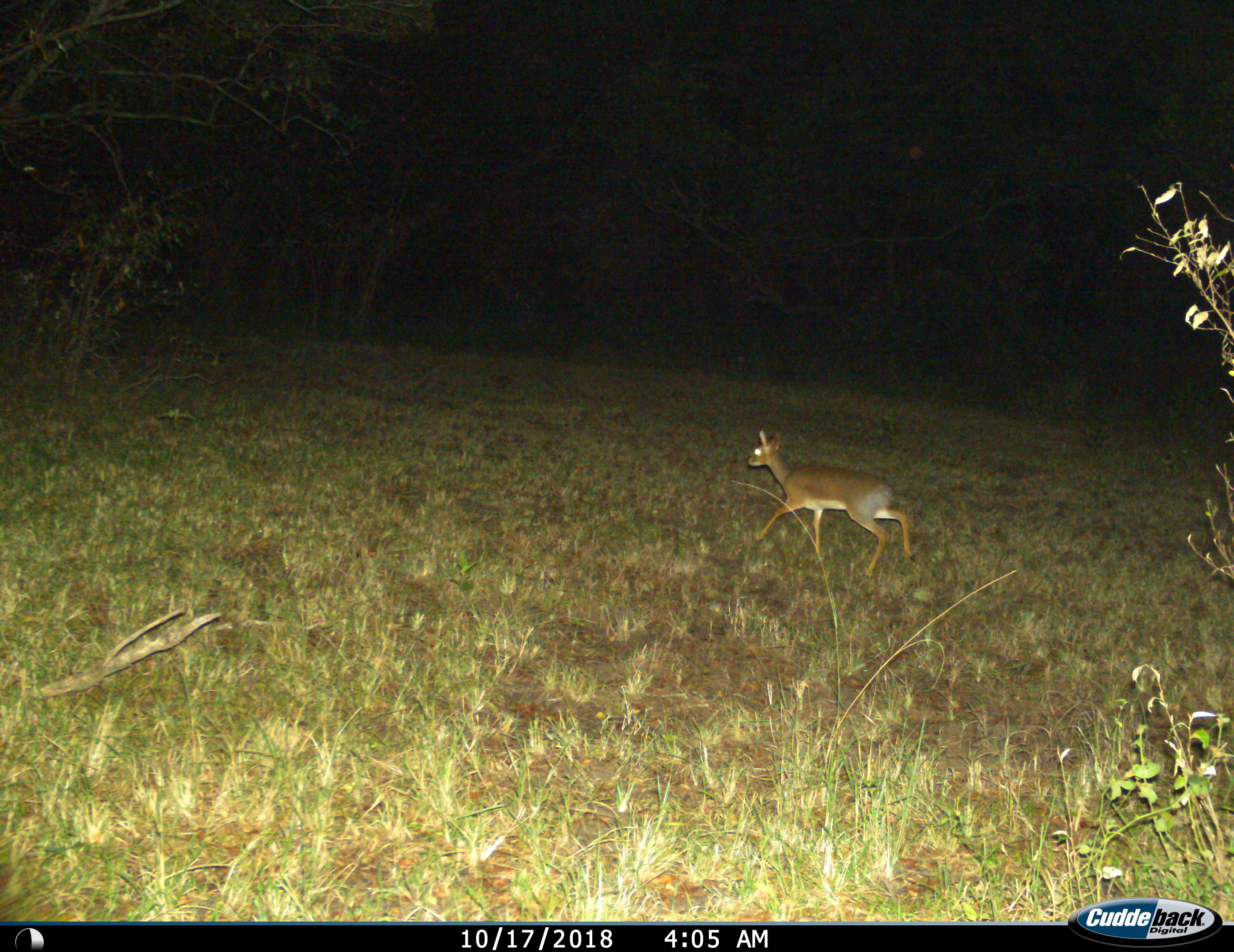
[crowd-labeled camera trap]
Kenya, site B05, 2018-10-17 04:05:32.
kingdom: Animalia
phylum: Chordata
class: Mammalia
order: Artiodactyla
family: Bovidae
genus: Madoqua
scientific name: Madoqua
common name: dikdik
Dikdik (Madoqua), count 1. Behavior (volunteer vote fractions): standing 17%, resting 0%, moving 100%, interacting 0%. Young present (vote fraction): 17%. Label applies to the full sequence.